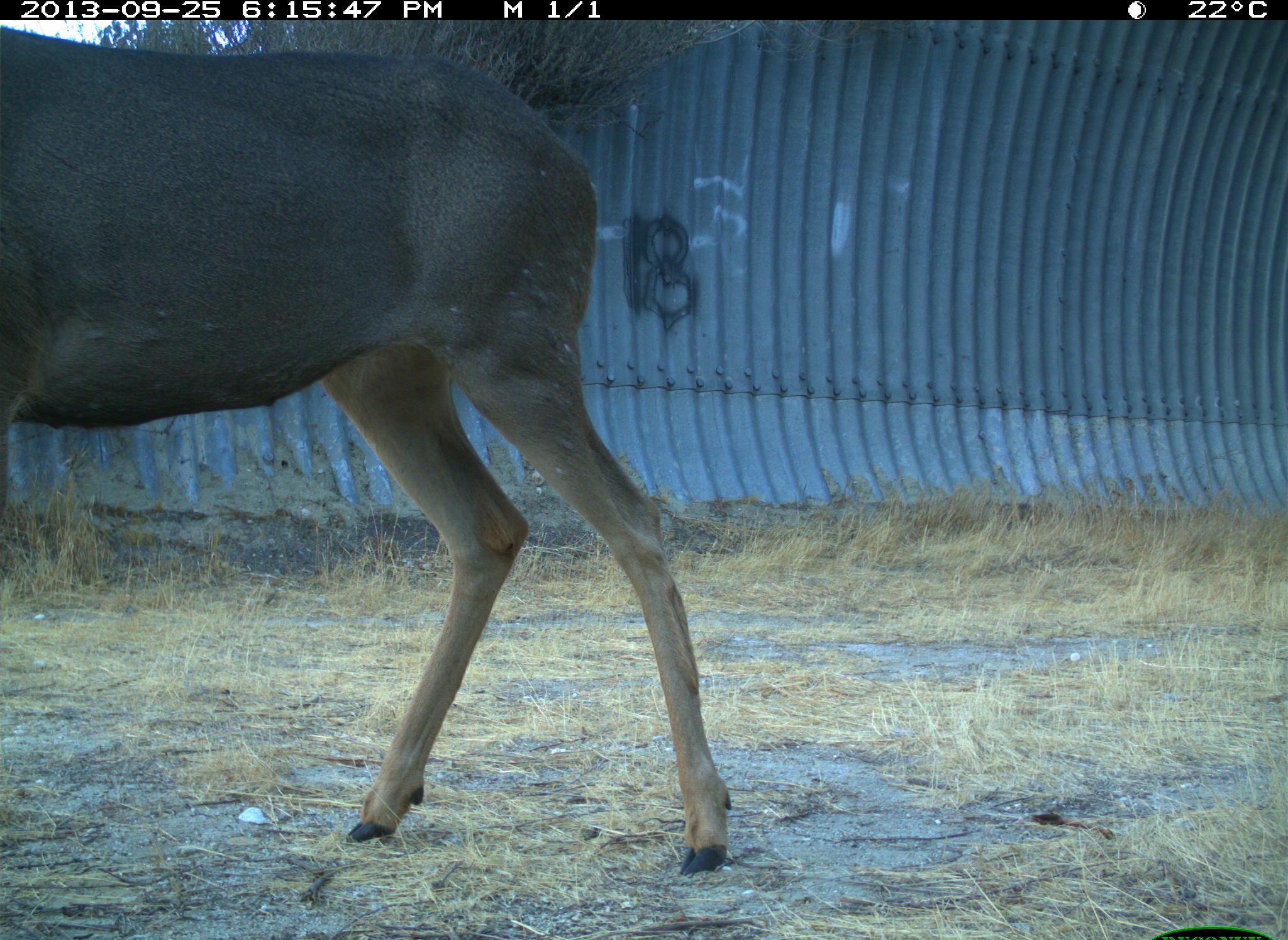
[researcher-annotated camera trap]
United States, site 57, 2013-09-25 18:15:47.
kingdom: Animalia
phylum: Chordata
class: Mammalia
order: Artiodactyla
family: Cervidae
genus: Odocoileus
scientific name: Odocoileus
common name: deer